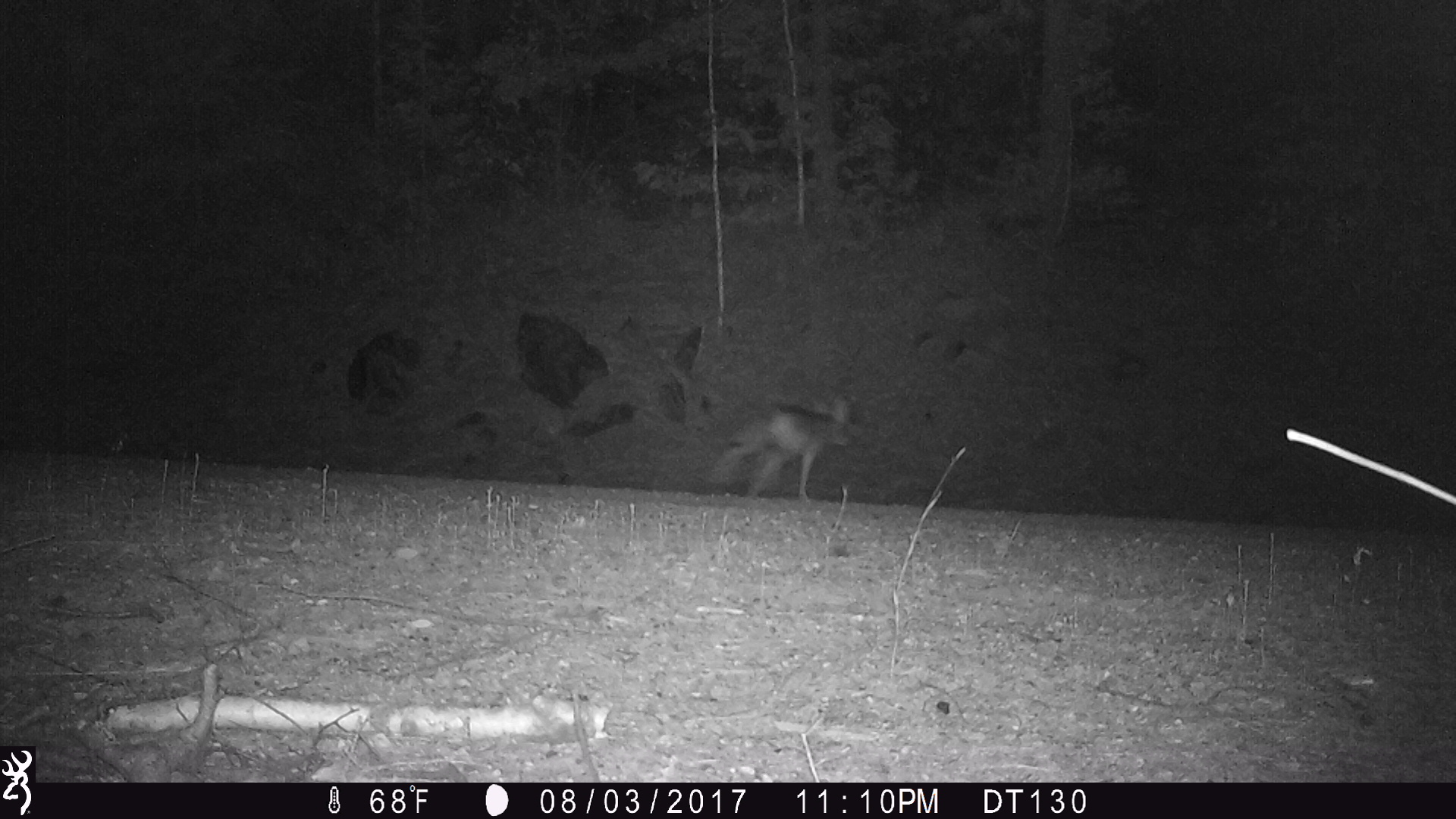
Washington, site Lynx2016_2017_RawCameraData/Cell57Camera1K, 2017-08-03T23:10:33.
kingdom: Animalia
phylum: Chordata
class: Mammalia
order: Carnivora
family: Canidae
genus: Canis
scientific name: Canis latrans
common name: coyote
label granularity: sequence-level